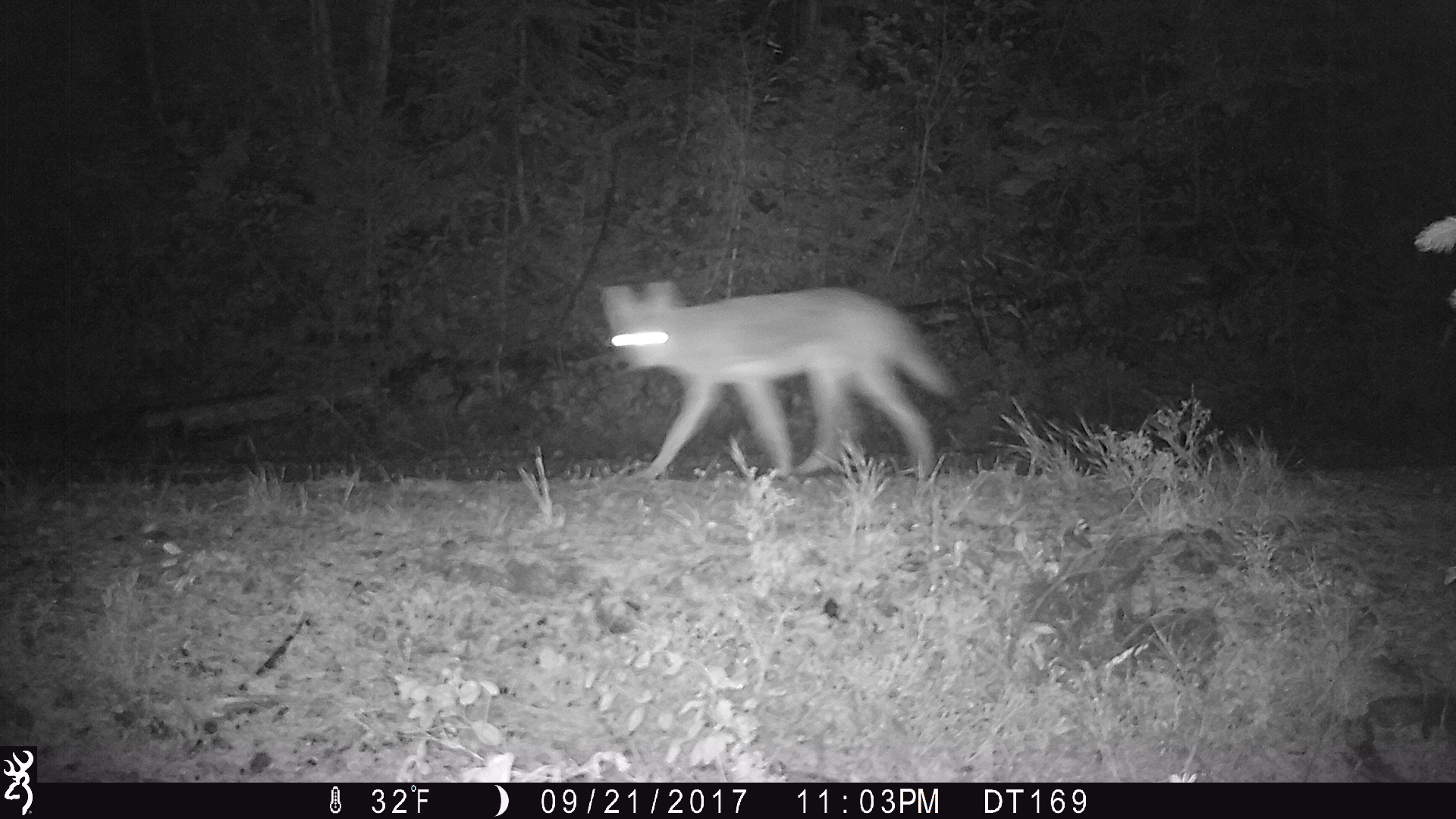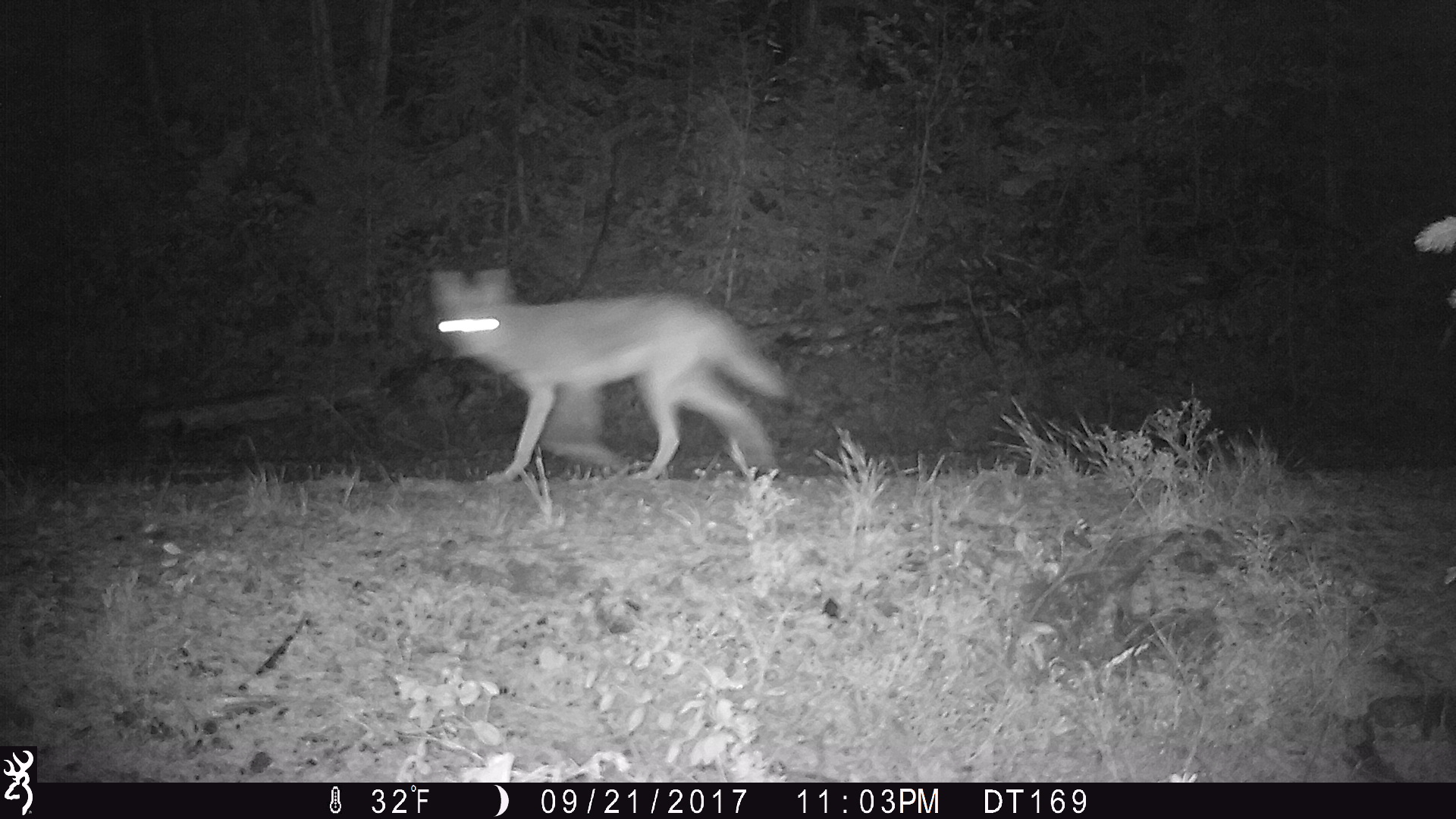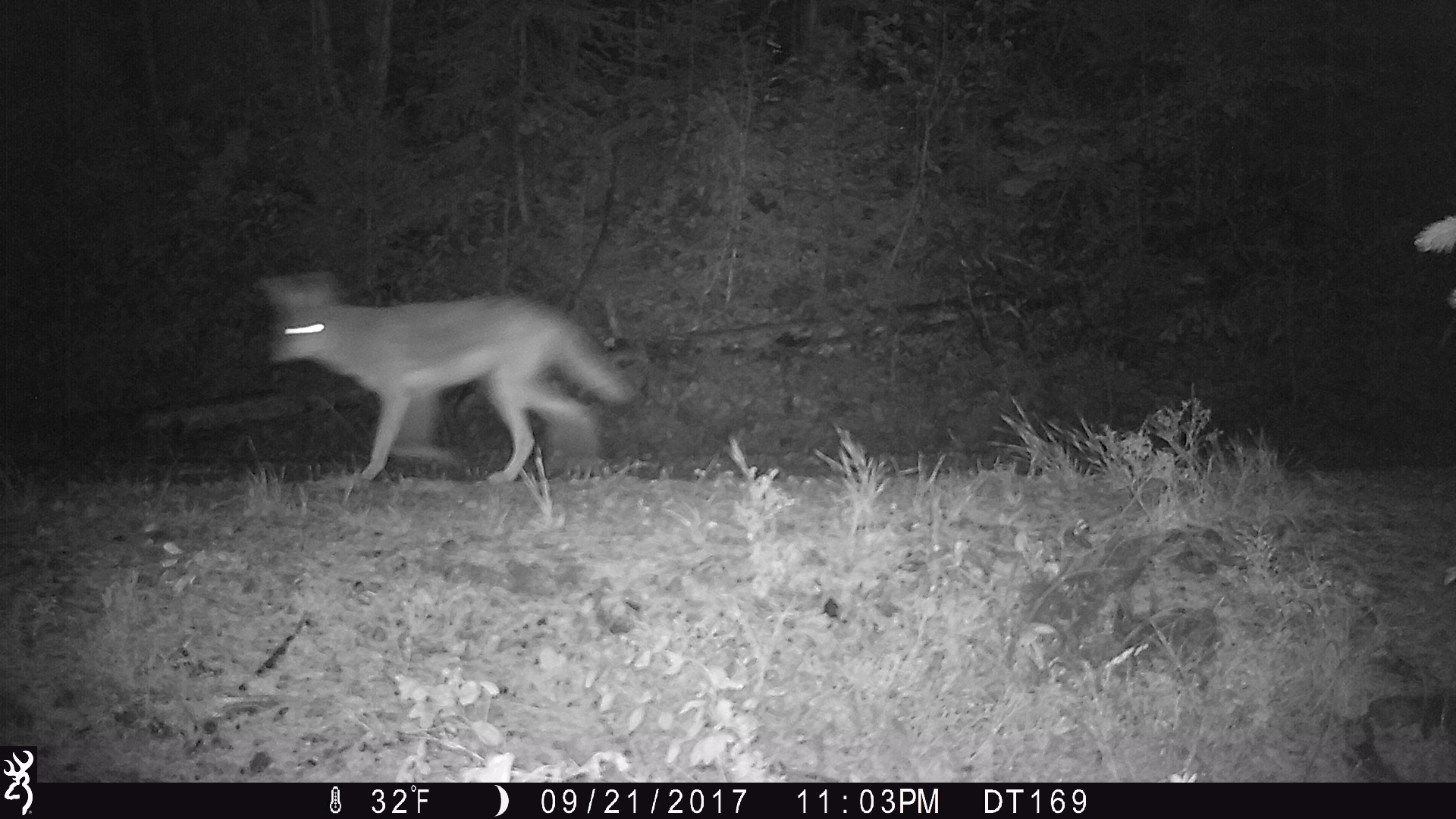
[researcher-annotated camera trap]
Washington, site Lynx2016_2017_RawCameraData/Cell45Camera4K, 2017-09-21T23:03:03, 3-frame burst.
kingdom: Animalia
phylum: Chordata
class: Mammalia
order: Carnivora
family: Canidae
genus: Canis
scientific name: Canis latrans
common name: coyote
Canis latrans (coyote). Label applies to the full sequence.